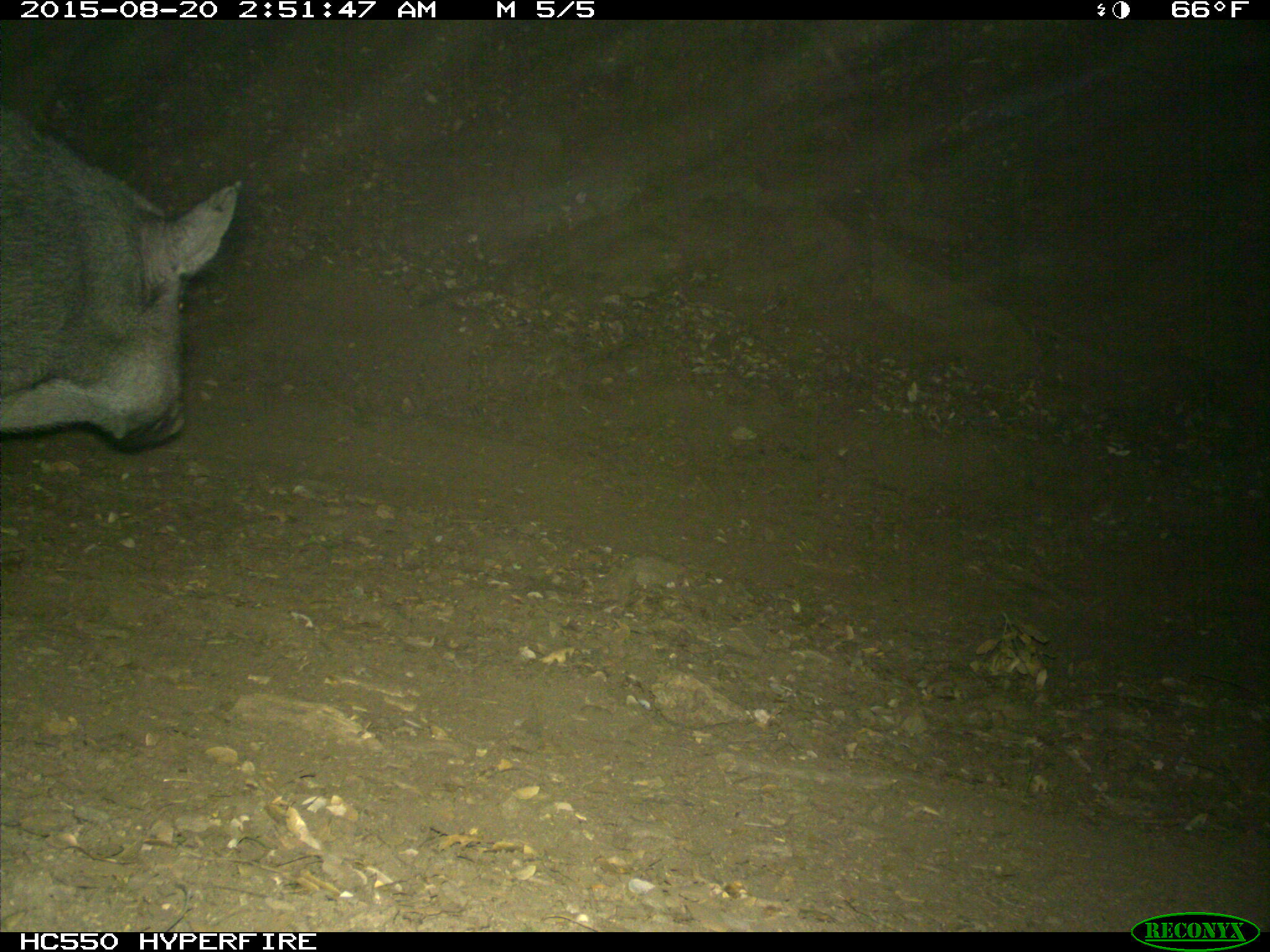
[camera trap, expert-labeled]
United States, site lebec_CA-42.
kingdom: Animalia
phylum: Chordata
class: Mammalia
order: Artiodactyla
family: Suidae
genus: Sus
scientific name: Sus scrofa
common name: wild boar